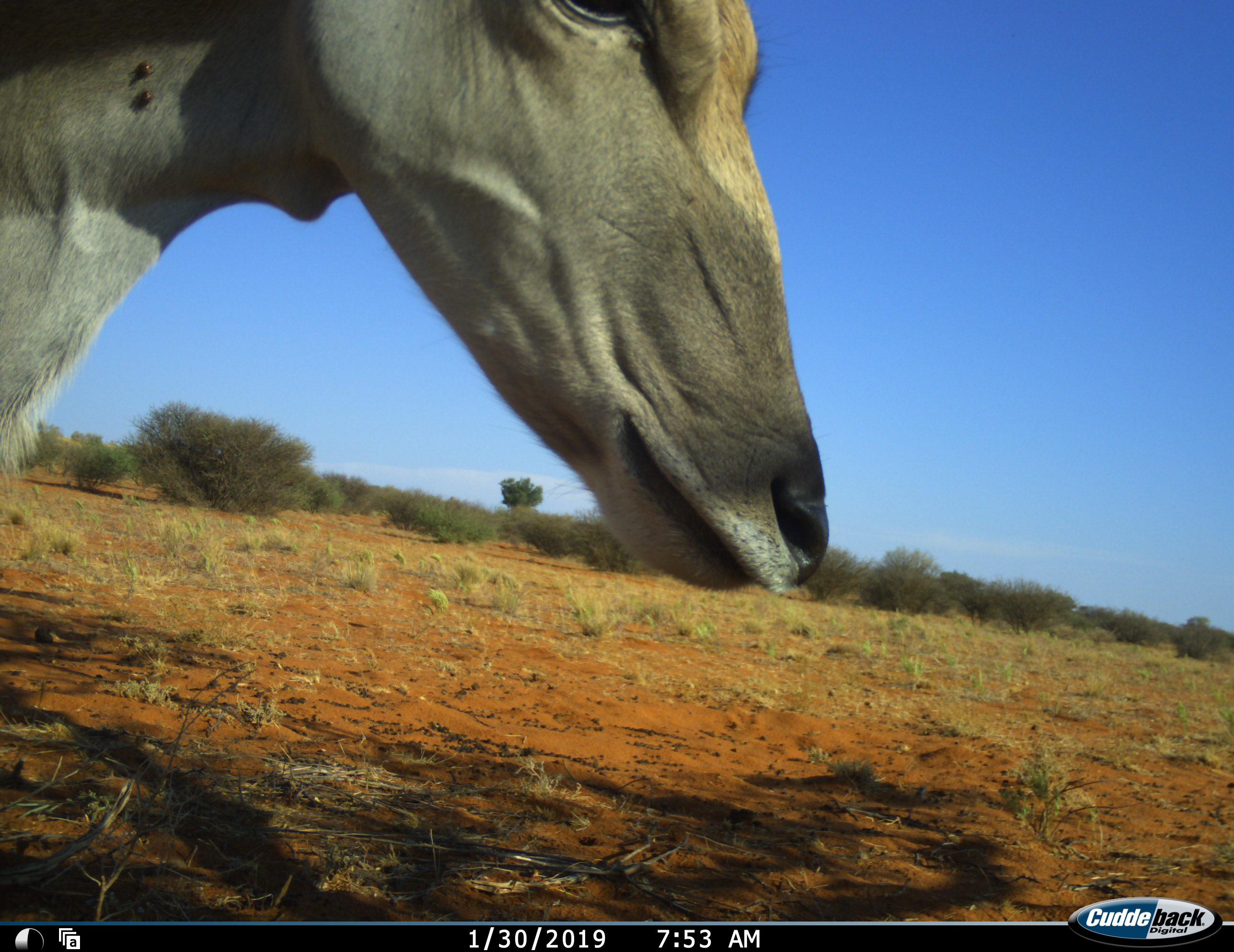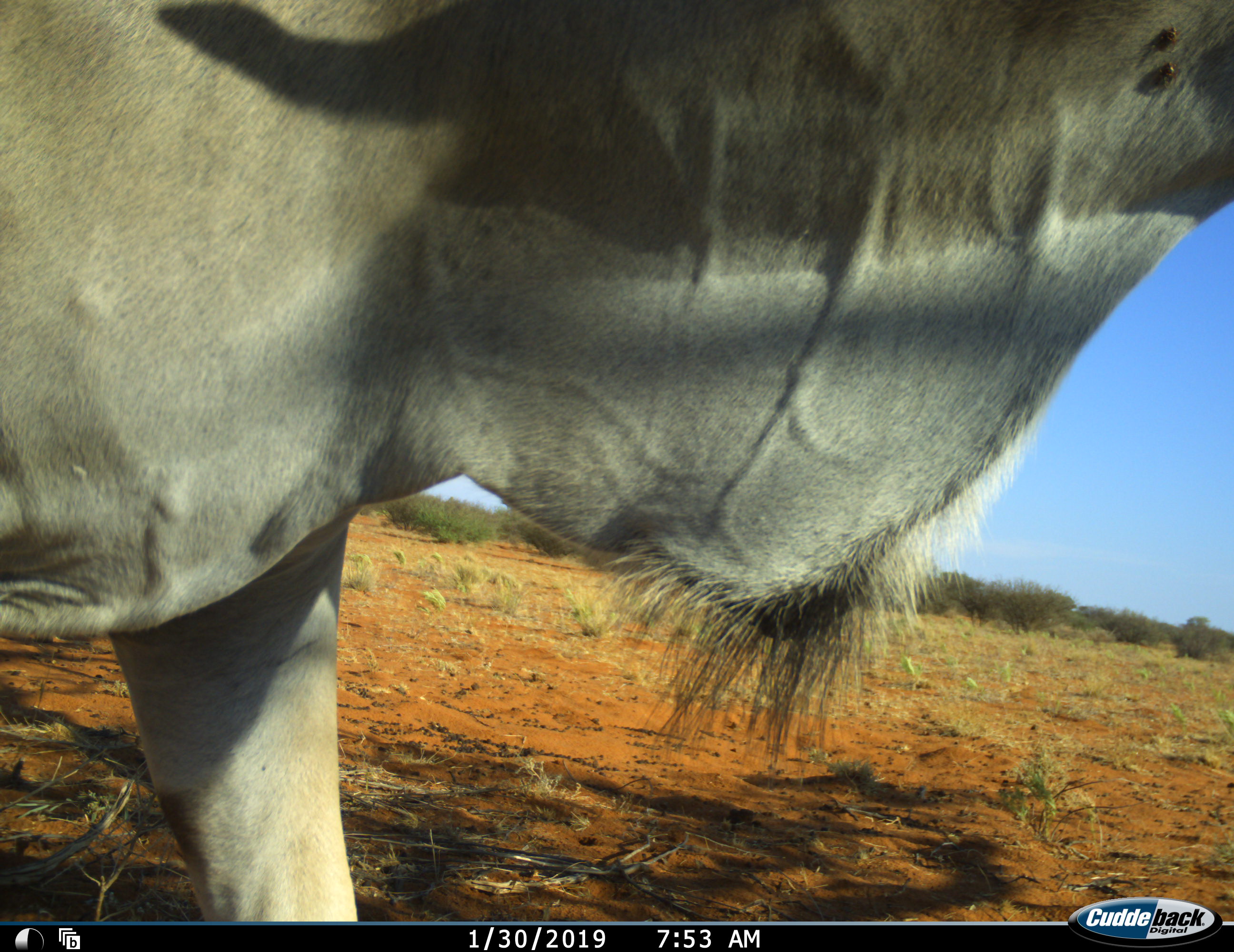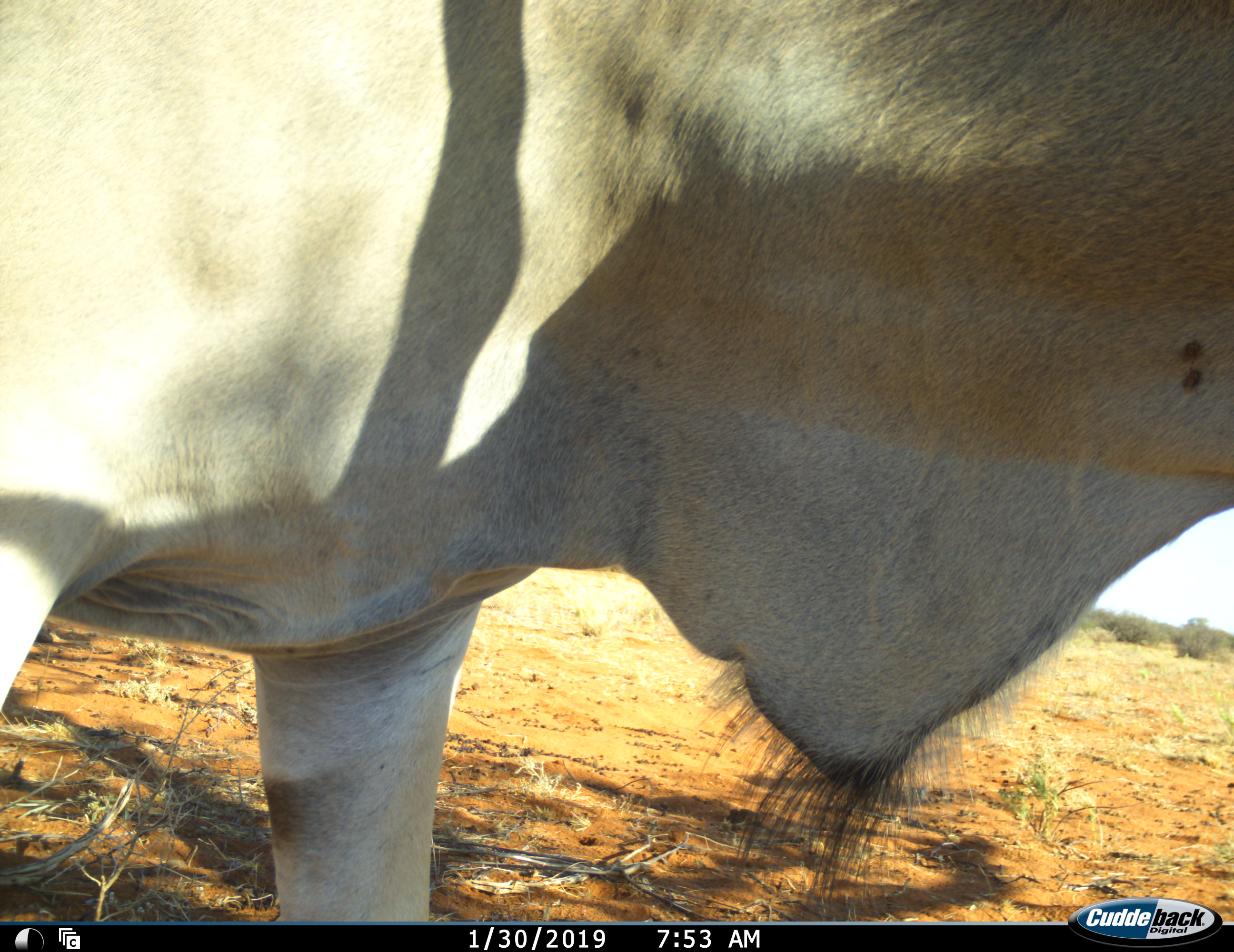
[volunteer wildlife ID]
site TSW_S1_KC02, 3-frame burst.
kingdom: Animalia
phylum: Chordata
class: Mammalia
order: Artiodactyla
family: Bovidae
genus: Tragelaphus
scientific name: Tragelaphus oryx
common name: eland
Eland (Tragelaphus oryx), count 1. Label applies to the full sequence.